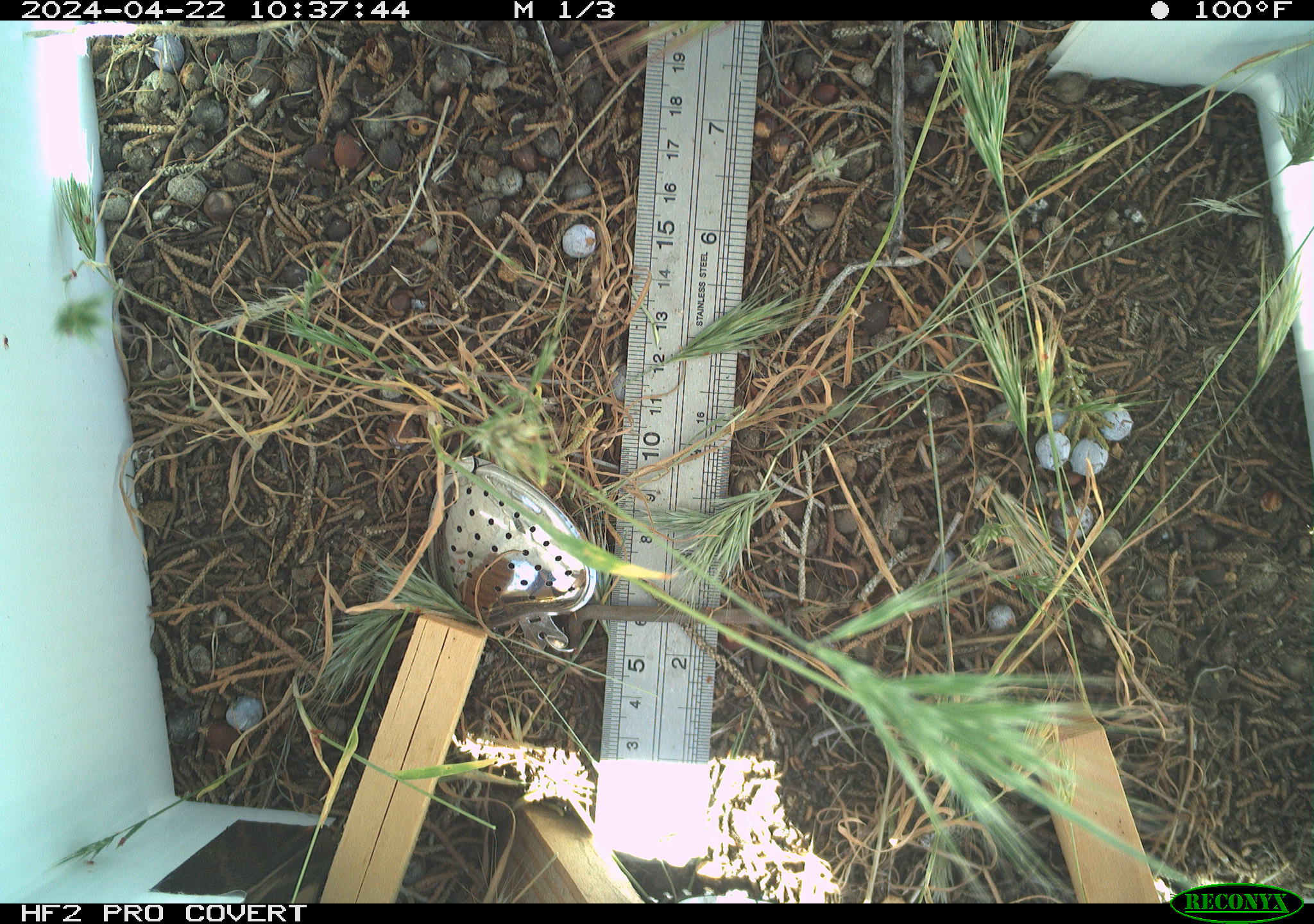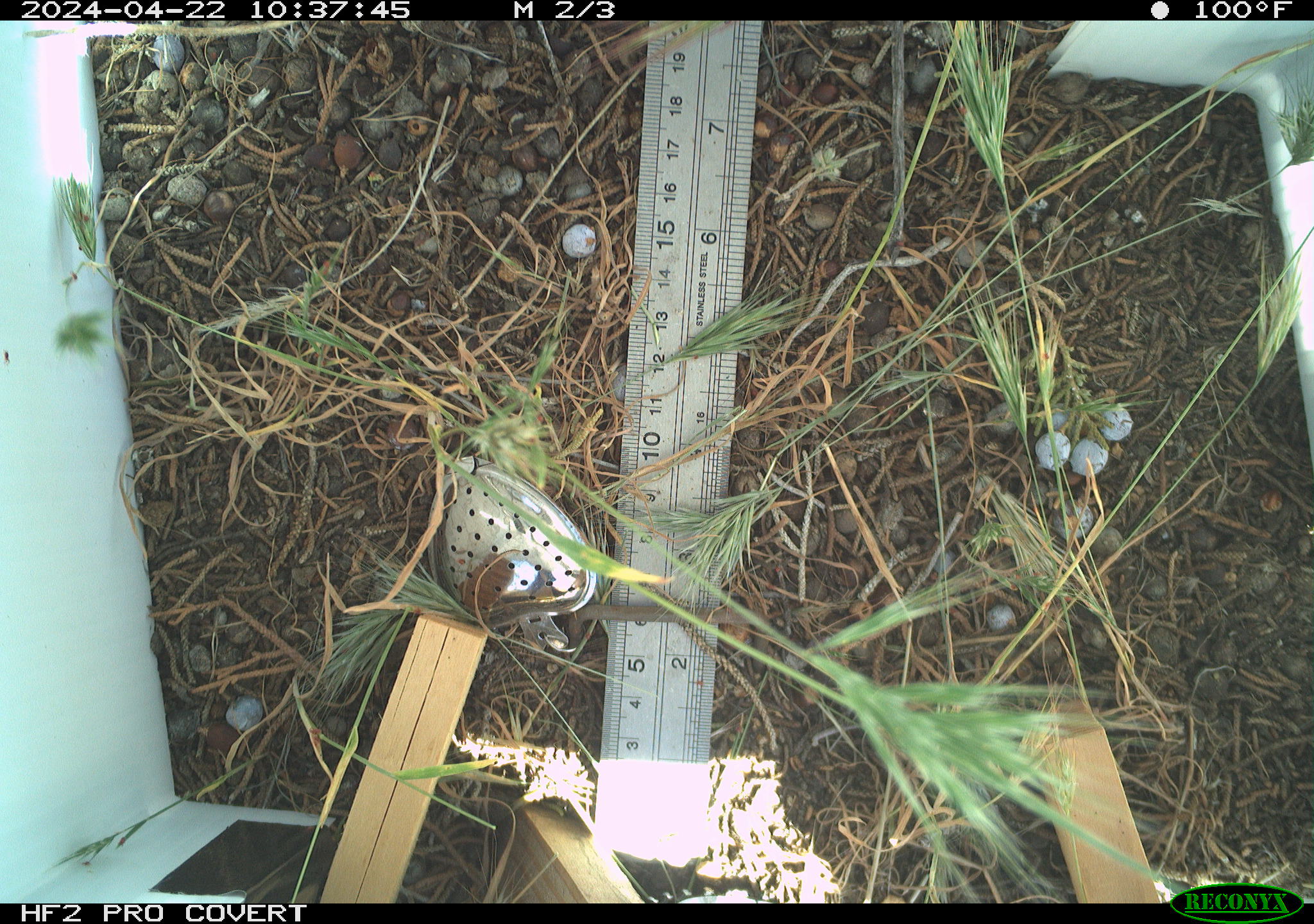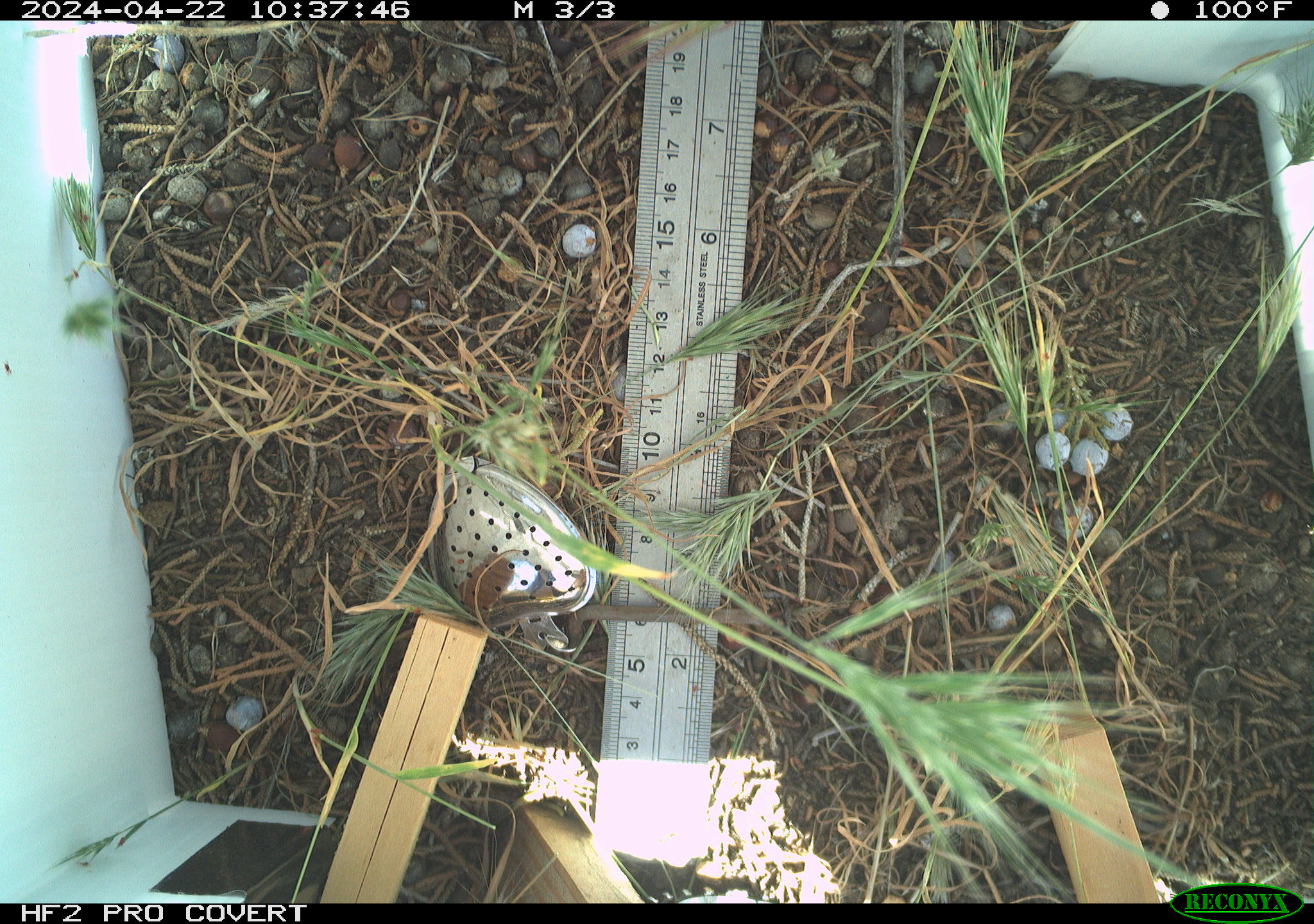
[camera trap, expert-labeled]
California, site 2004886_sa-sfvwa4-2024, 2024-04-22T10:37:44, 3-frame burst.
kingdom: Animalia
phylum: Arthropoda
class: Insecta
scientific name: Insecta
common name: insect